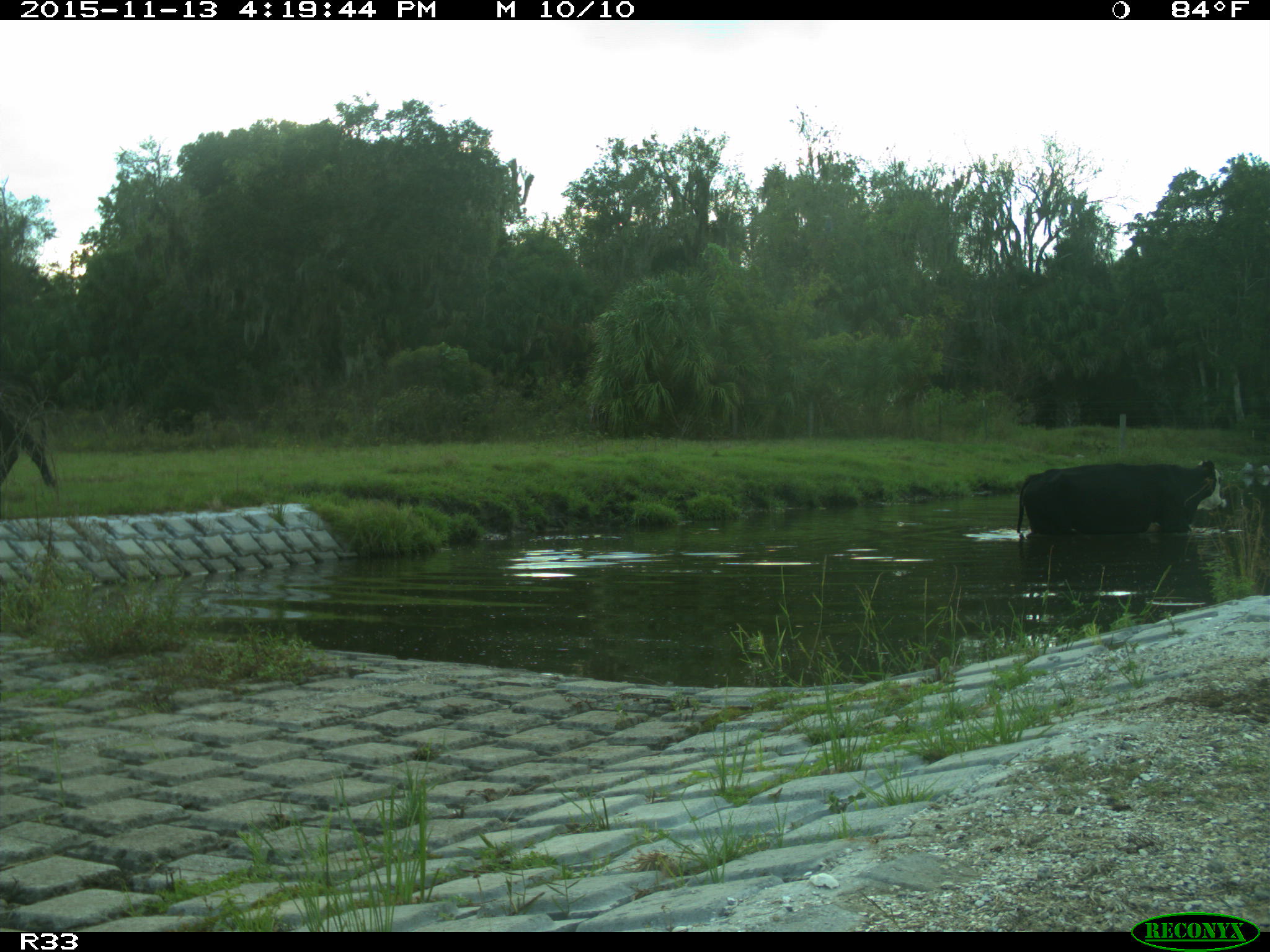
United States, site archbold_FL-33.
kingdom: Animalia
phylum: Chordata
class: Mammalia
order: Artiodactyla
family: Bovidae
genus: Bos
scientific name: Bos taurus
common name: domestic cow